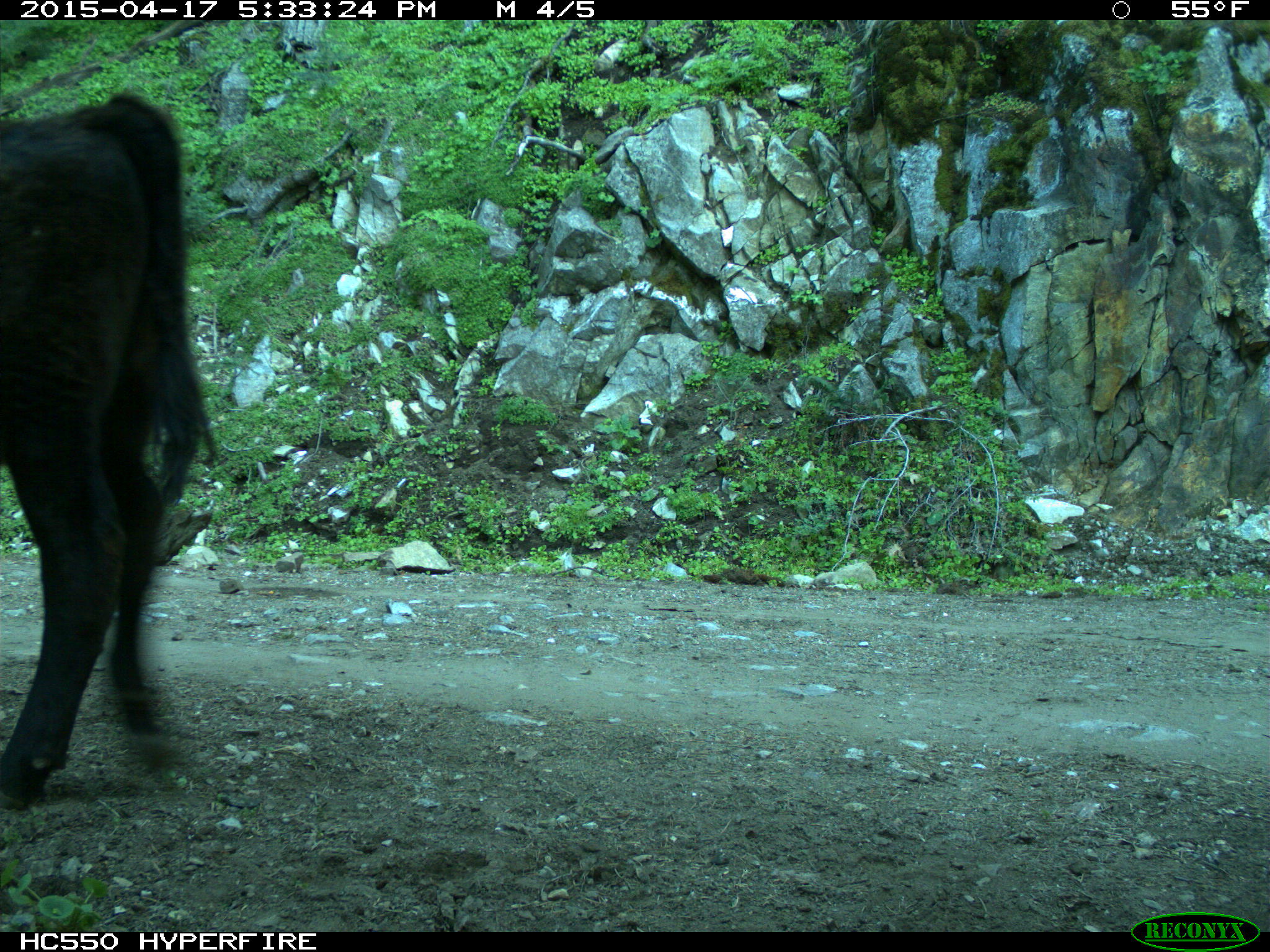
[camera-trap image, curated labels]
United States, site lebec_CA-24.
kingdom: Animalia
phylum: Chordata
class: Mammalia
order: Artiodactyla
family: Bovidae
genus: Bos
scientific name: Bos taurus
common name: domestic cow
Bos taurus (domestic cow).